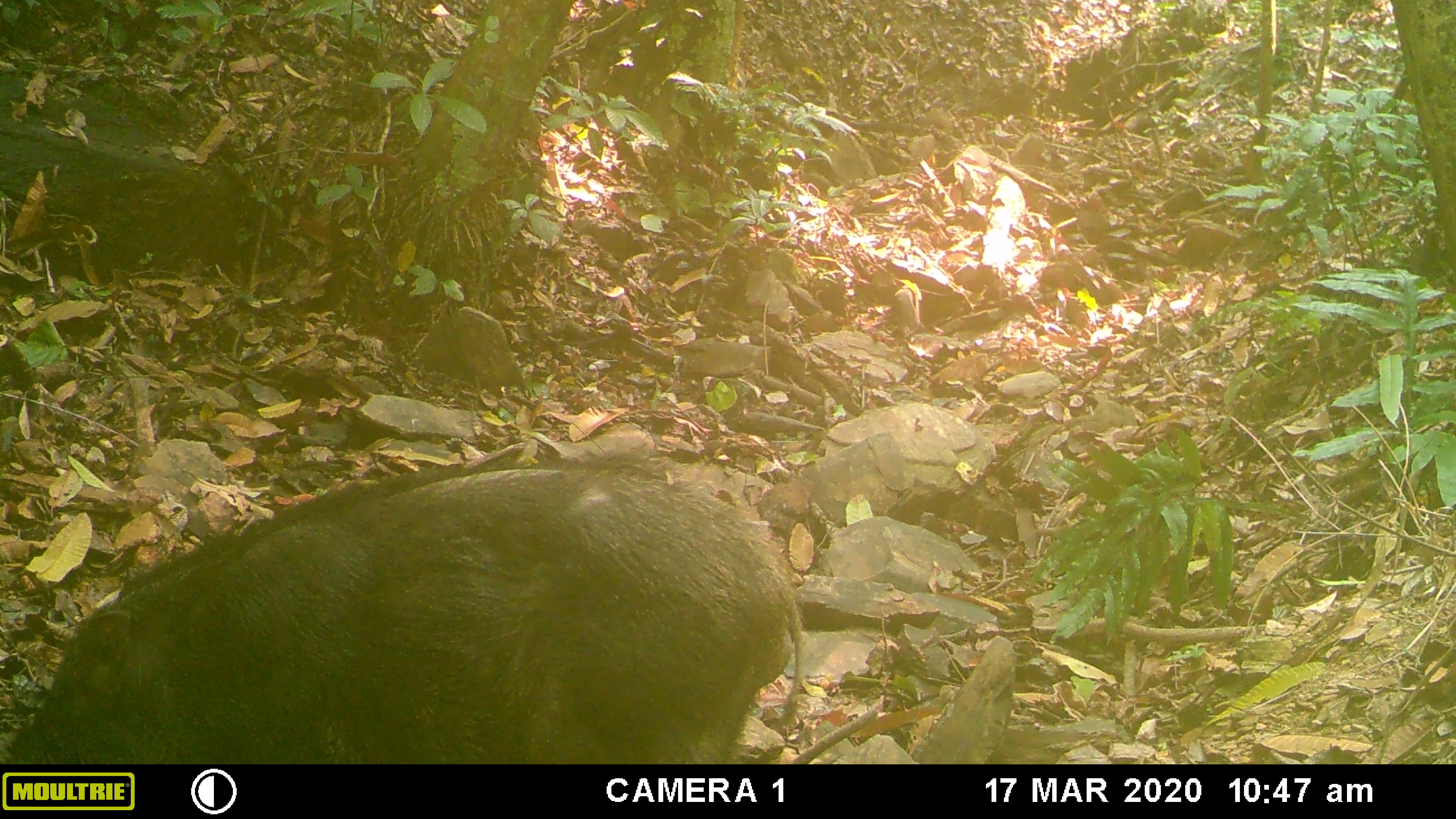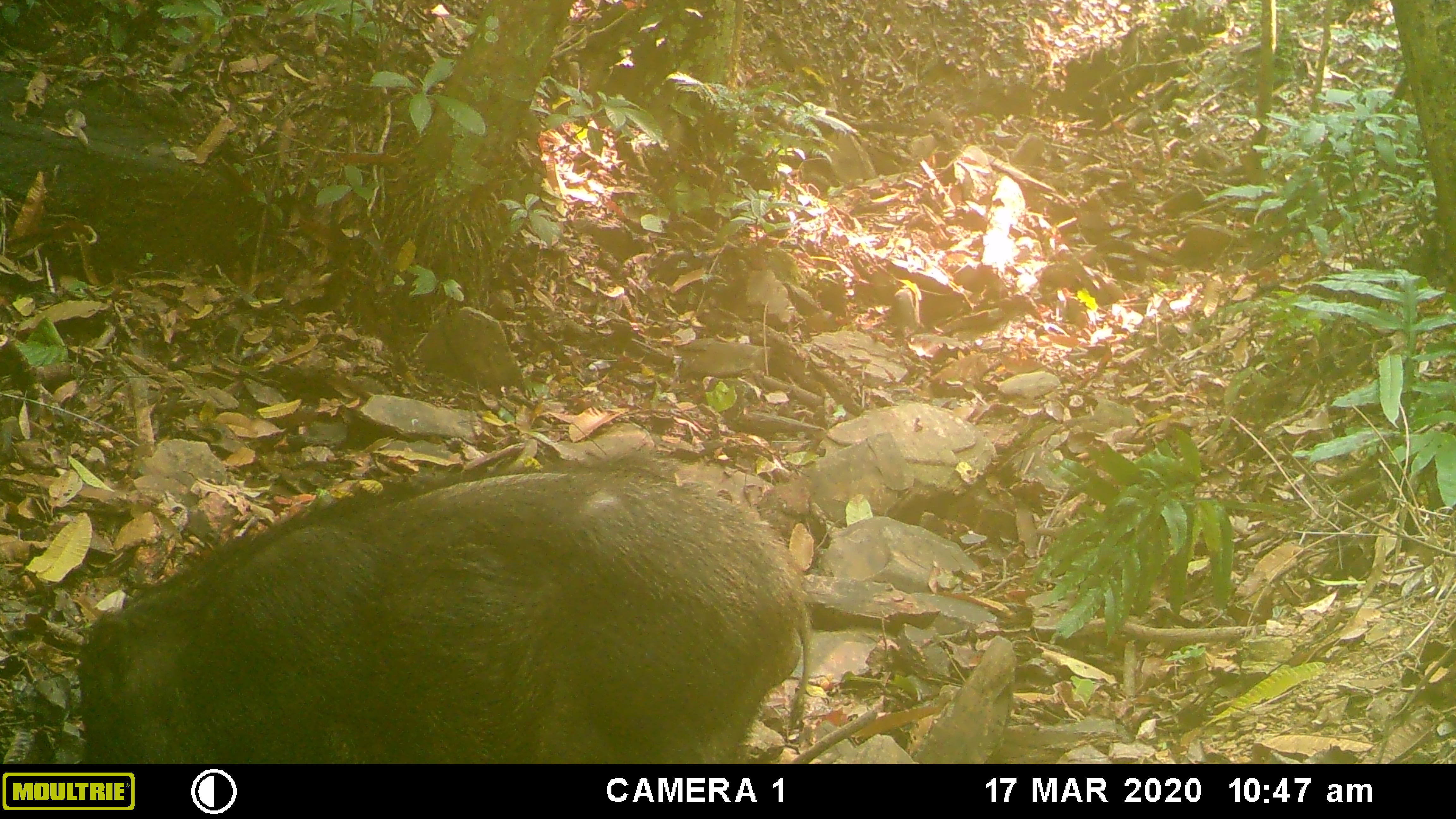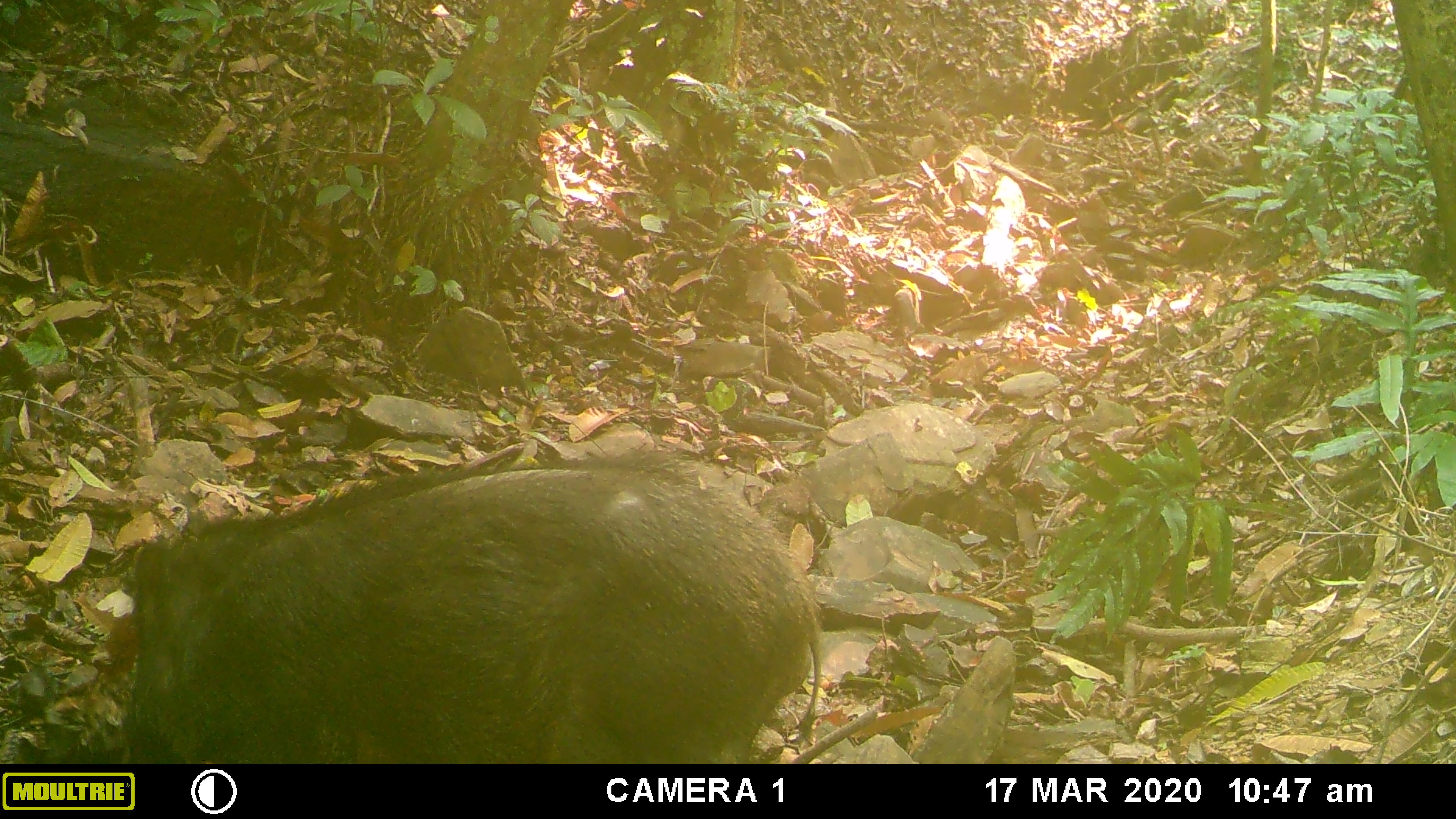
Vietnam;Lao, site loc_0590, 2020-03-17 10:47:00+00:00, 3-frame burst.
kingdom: Animalia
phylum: Chordata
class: Mammalia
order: Artiodactyla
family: Suidae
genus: Sus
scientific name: Sus scrofa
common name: eurasian wild pig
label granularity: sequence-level